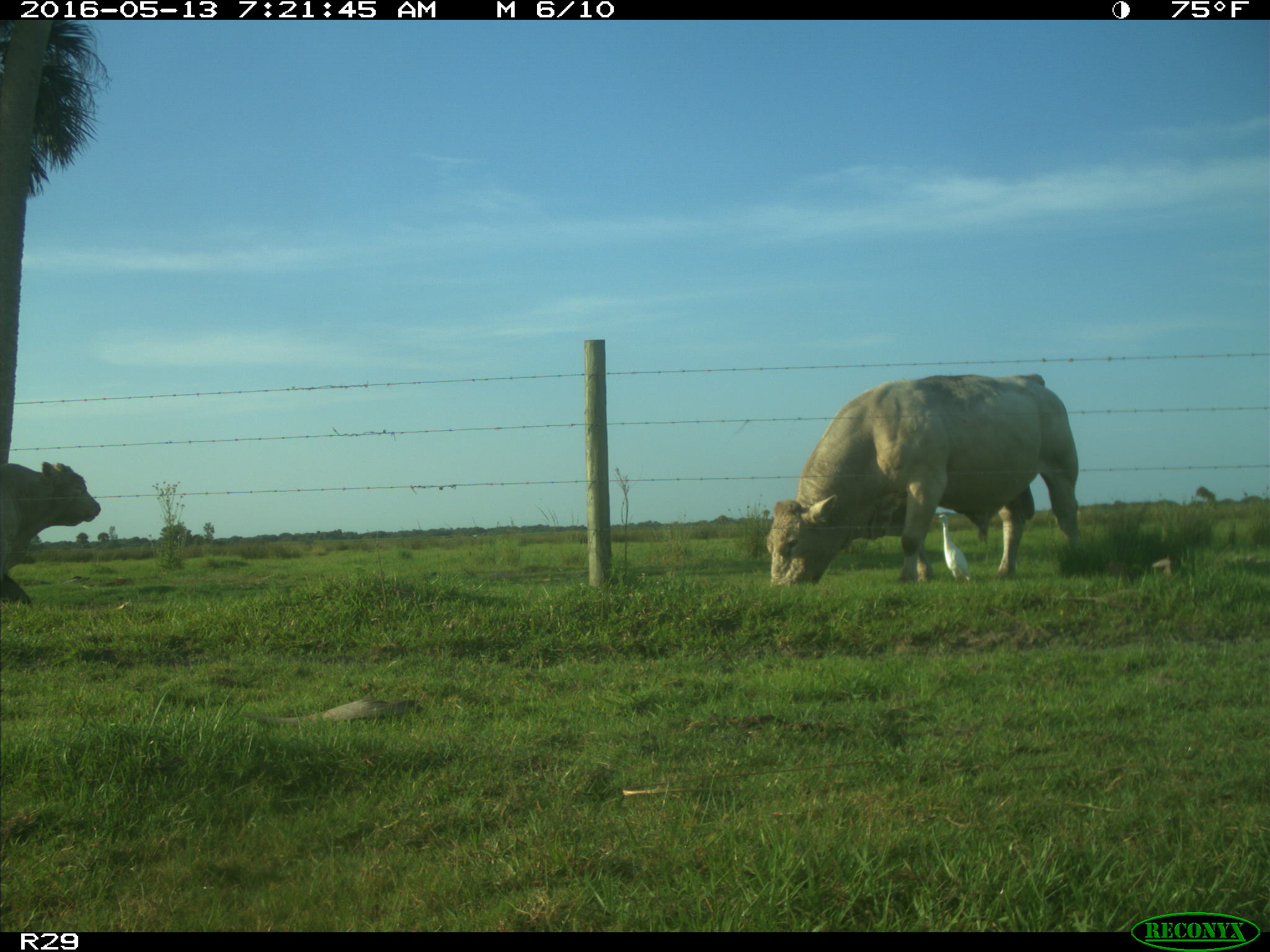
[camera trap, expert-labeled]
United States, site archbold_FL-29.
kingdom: Animalia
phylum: Chordata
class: Mammalia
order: Artiodactyla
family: Bovidae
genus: Bos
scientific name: Bos taurus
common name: domestic cow